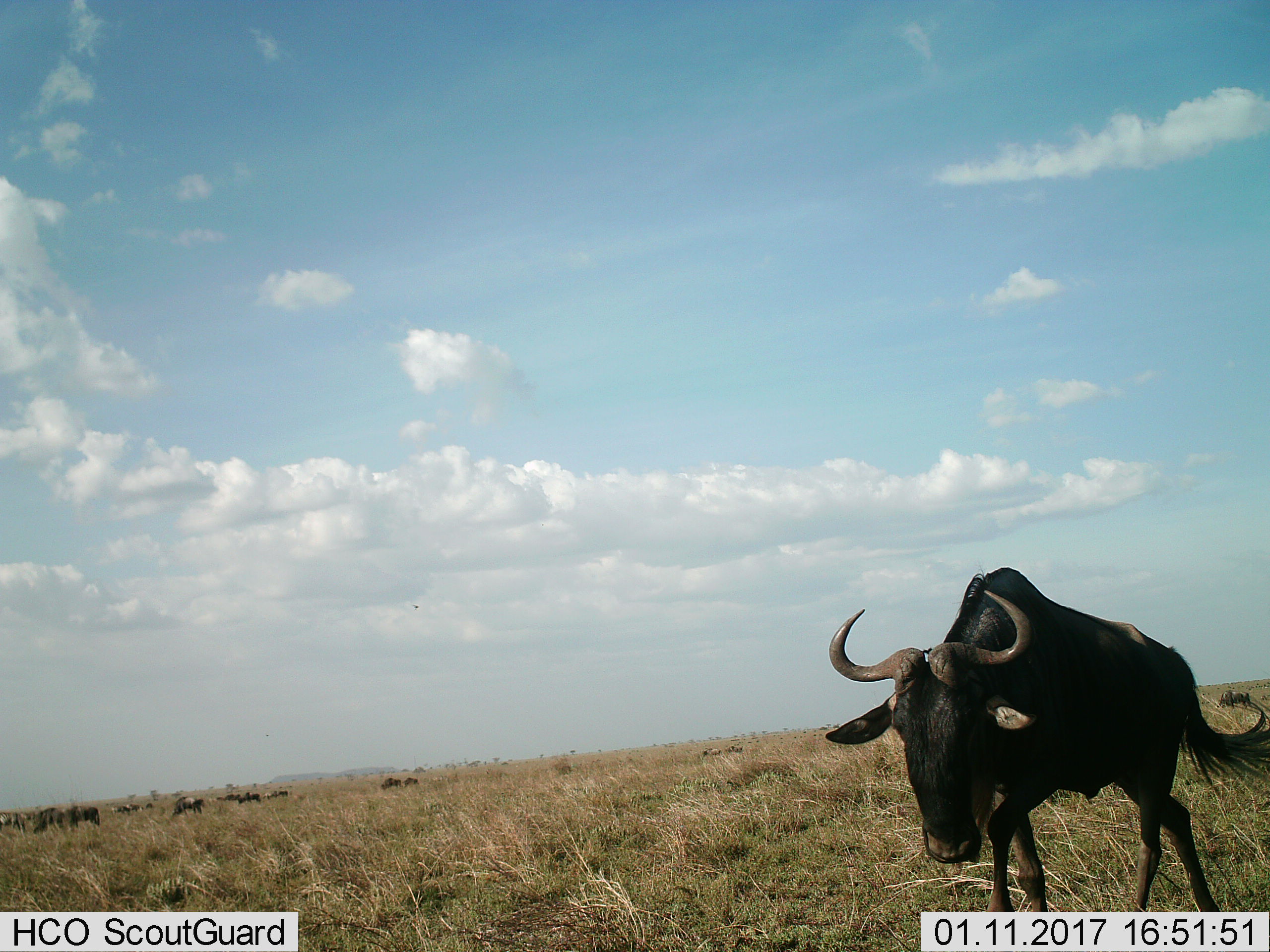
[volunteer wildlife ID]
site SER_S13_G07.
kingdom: Animalia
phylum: Chordata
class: Mammalia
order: Artiodactyla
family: Bovidae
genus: Connochaetes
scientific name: Connochaetes taurinus taurinus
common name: blue wildebeest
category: wildebeestblue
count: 11-50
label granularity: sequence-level